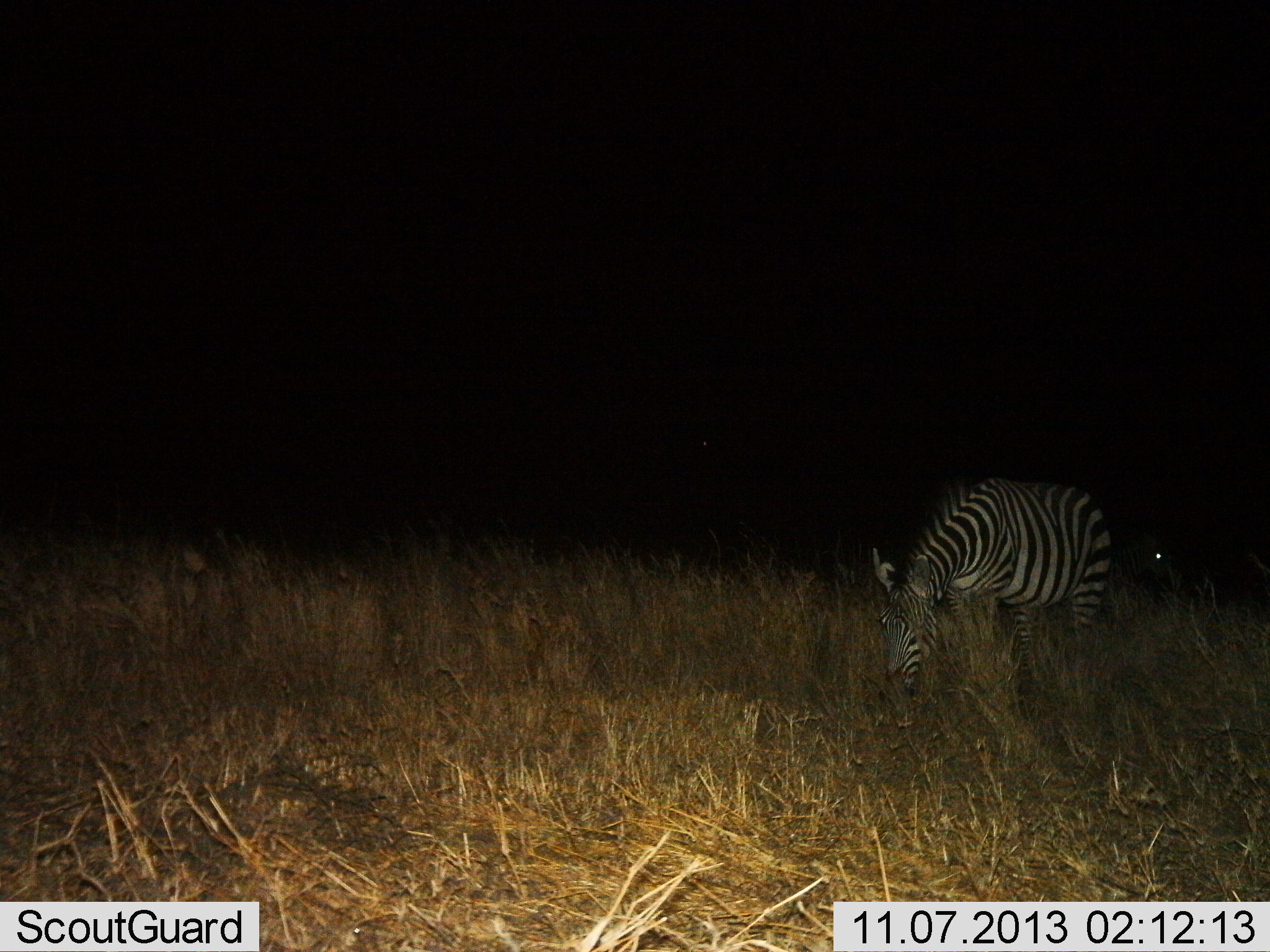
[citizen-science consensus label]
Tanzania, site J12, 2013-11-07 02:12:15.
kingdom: Animalia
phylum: Chordata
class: Mammalia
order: Perissodactyla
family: Equidae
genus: Equus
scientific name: Equus quagga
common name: plains zebra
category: zebra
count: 1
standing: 70%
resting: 0%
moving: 0%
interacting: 0%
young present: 0%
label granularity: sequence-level